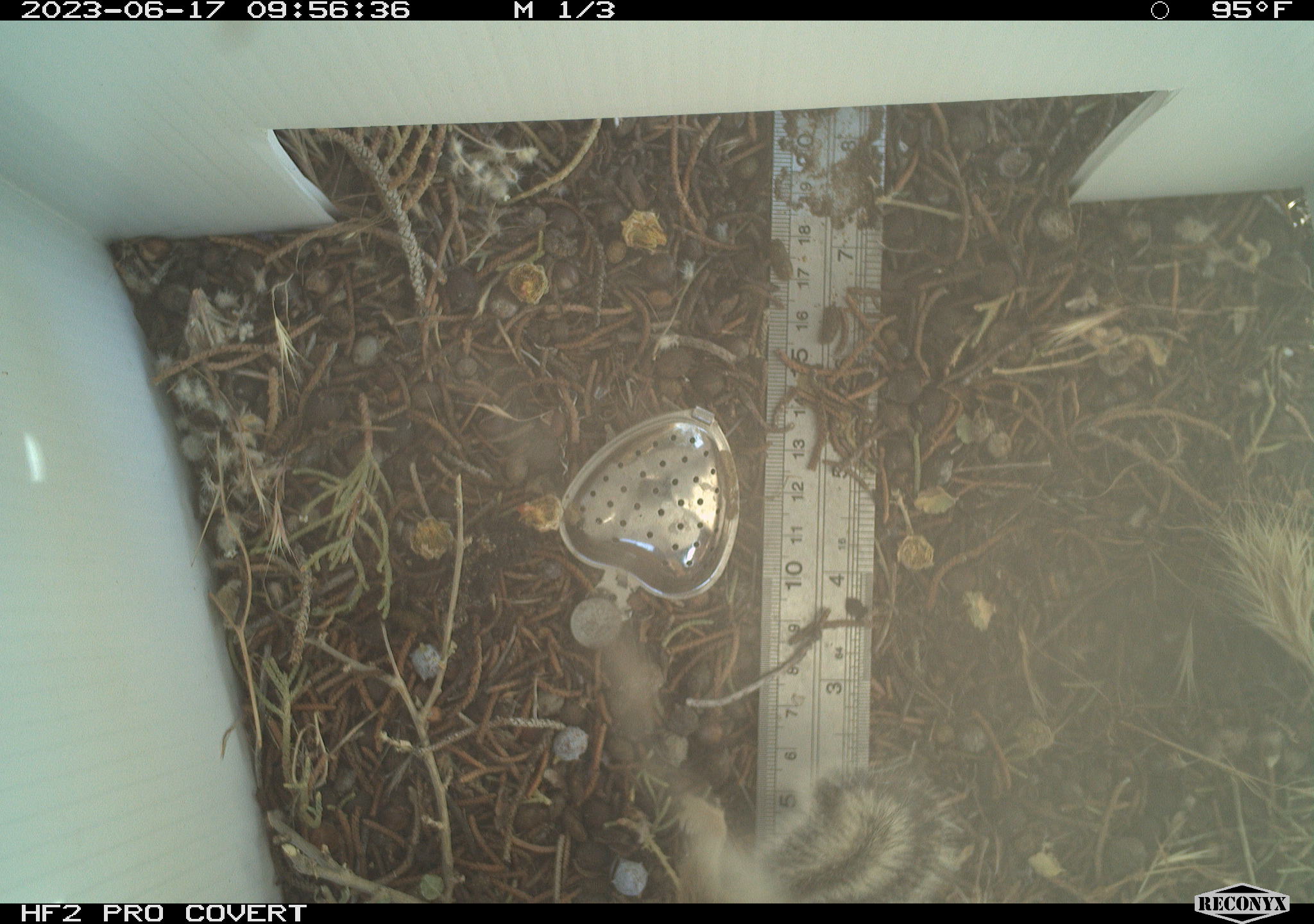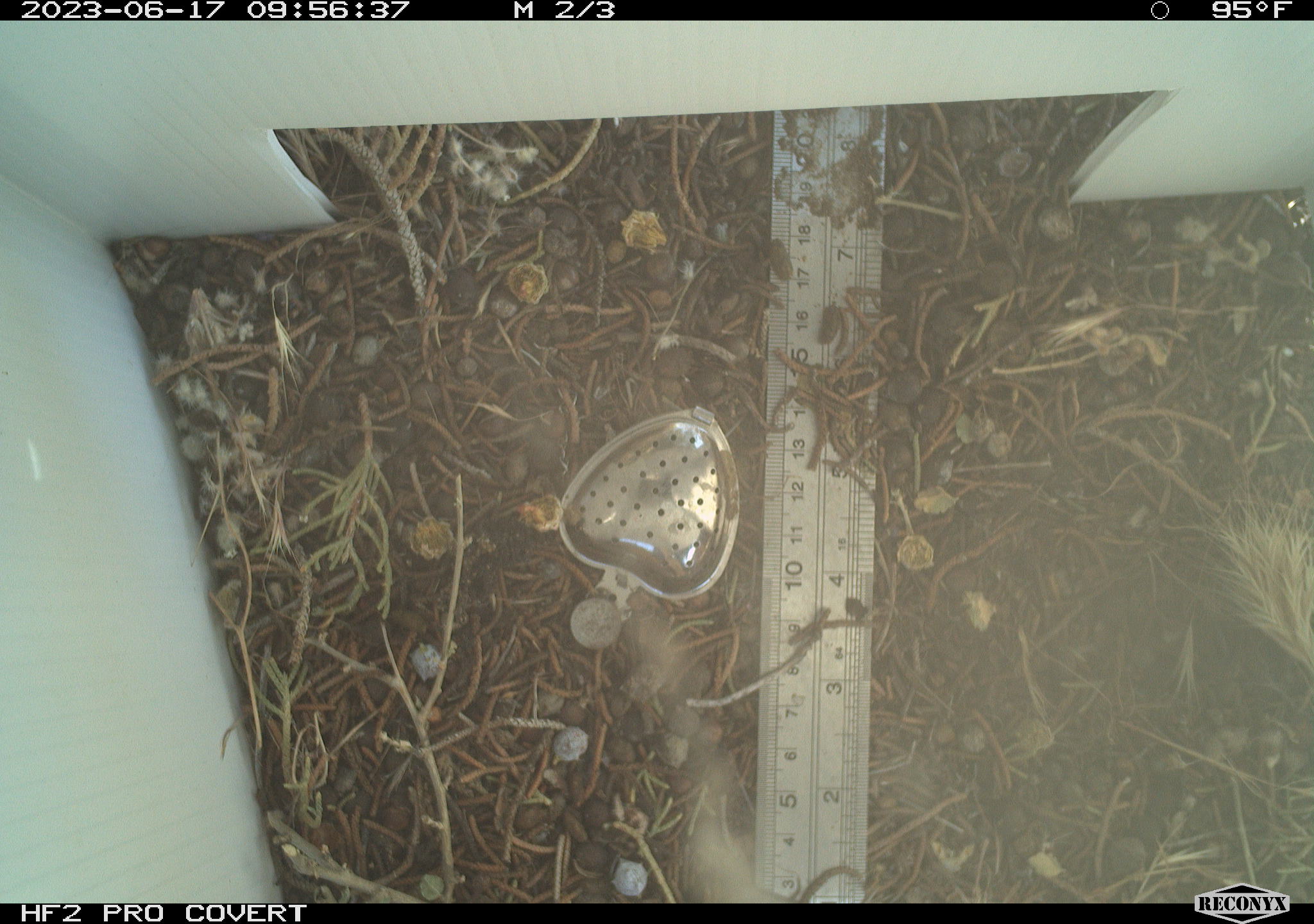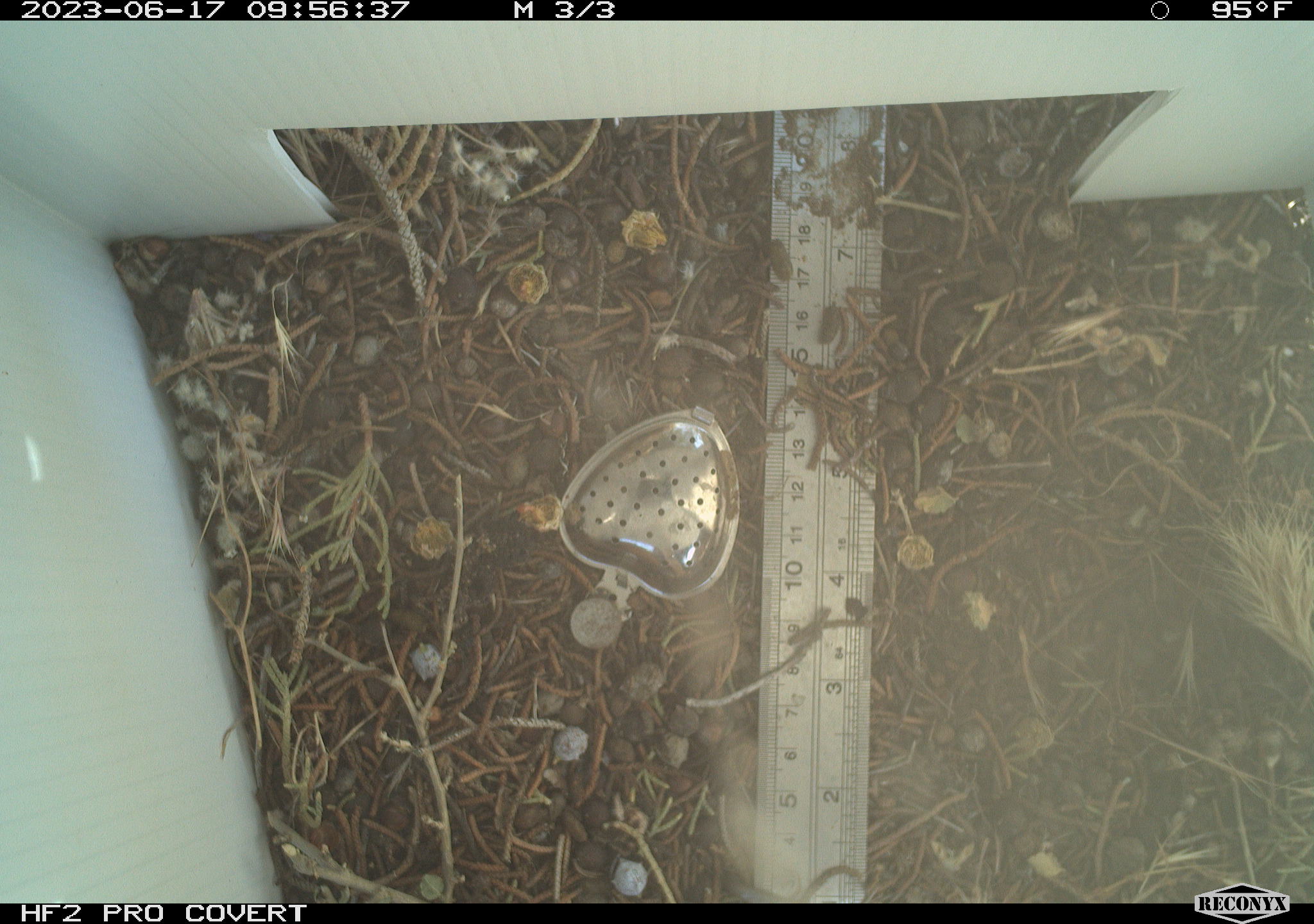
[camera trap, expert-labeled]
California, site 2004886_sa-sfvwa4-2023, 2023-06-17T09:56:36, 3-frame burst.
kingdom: Animalia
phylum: Chordata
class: Mammalia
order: Rodentia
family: Sciuridae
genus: Ammospermophilus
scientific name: Ammospermophilus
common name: antelope ground squirrels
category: ammospermophilus species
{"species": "ammospermophilus species (antelope ground squirrels) (Ammospermophilus)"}